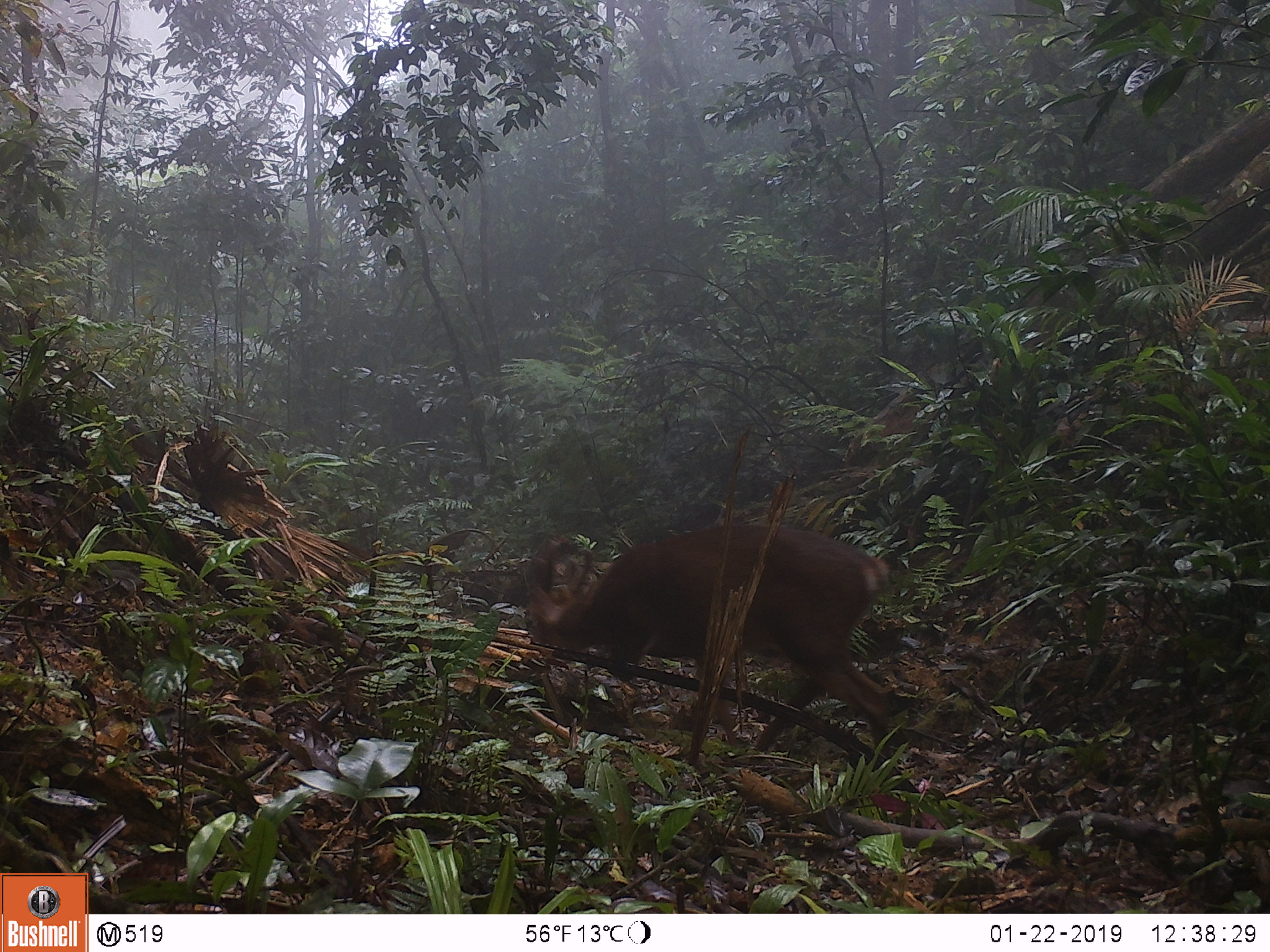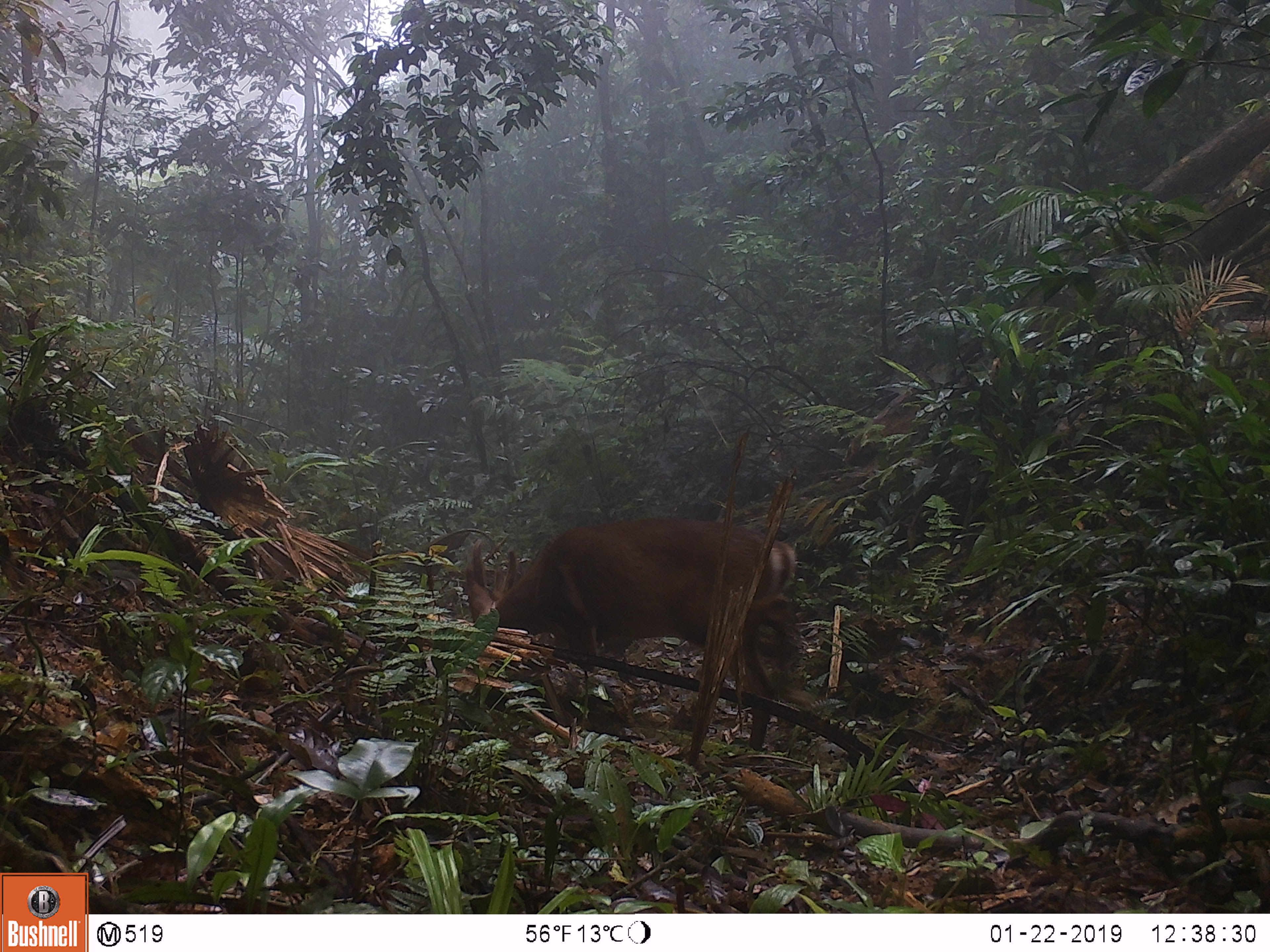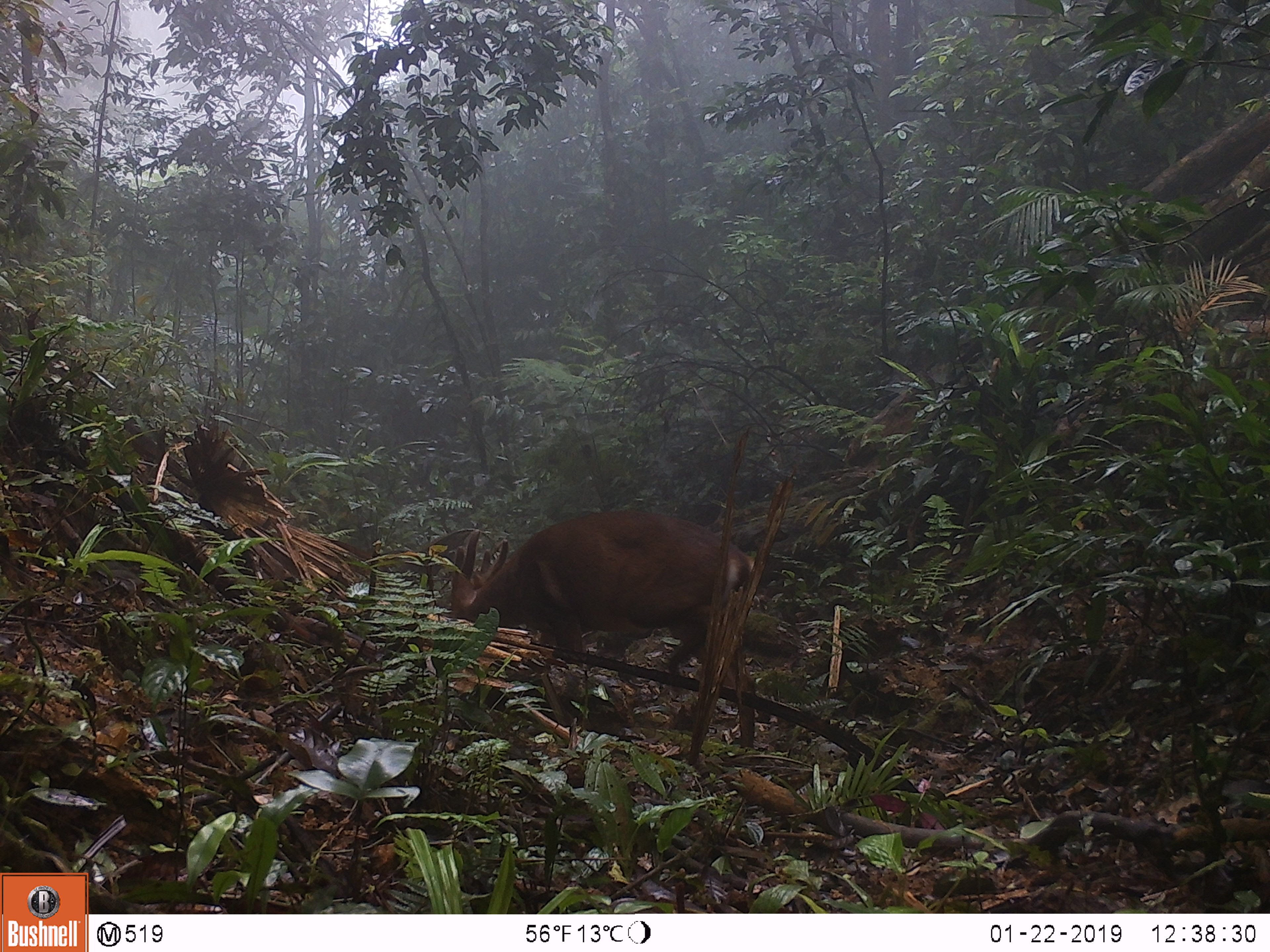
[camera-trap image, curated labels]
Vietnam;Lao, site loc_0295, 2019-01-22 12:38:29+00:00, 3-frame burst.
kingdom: Animalia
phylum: Chordata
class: Mammalia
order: Artiodactyla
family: Cervidae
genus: Muntiacus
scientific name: Muntiacus vuquangensis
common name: large-antlered muntjac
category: large antlered muntjac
Large antlered muntjac (large-antlered muntjac) (Muntiacus vuquangensis). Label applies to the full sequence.